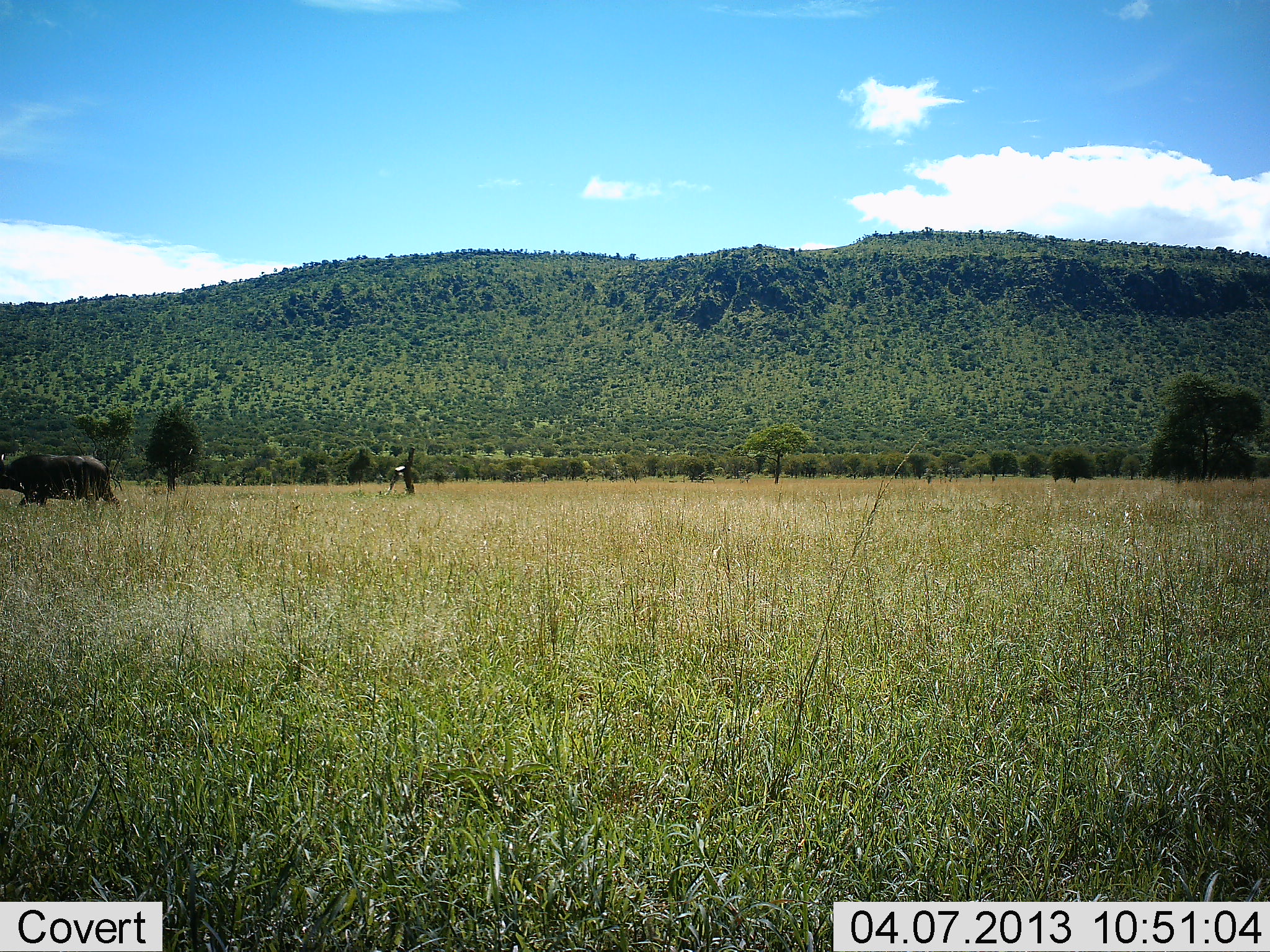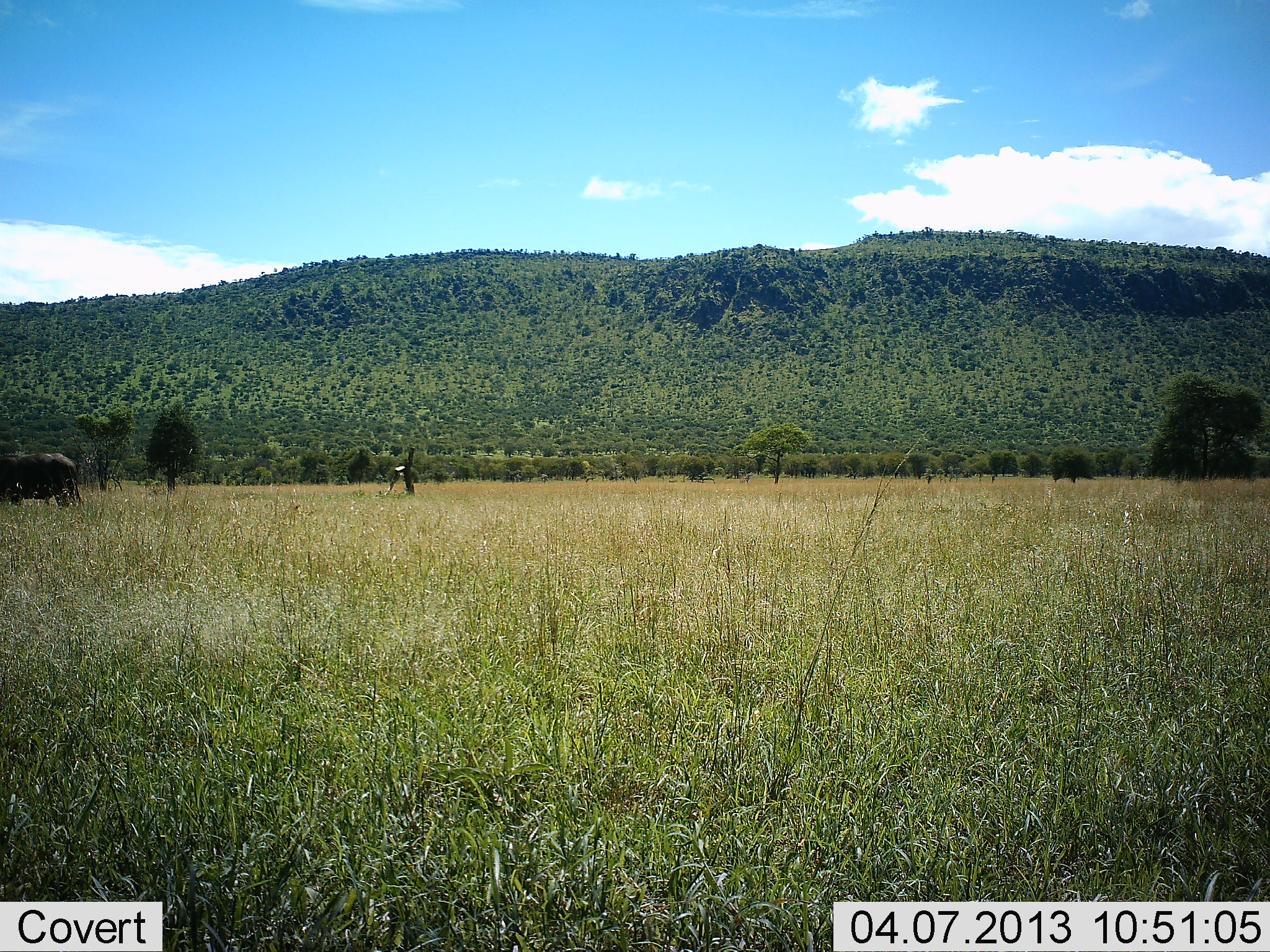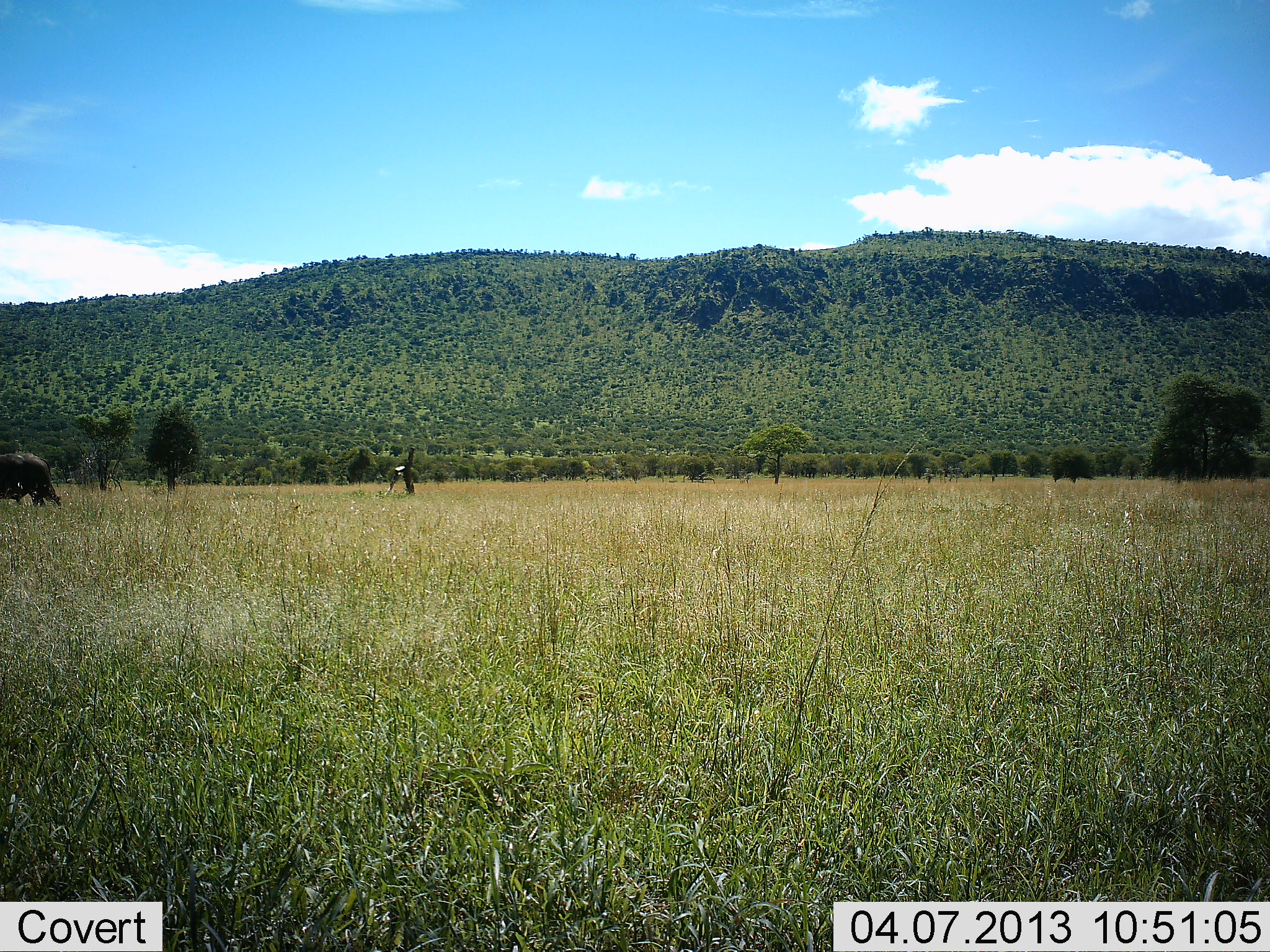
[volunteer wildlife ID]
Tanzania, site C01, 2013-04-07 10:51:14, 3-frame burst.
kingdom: Animalia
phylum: Chordata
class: Mammalia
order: Artiodactyla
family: Bovidae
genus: Syncerus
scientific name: Syncerus caffer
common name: cape buffalo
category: buffalo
Buffalo (cape buffalo) (Syncerus caffer), count 1. Behavior (volunteer vote fractions): standing 11%, resting 0%, moving 89%, interacting 0%. Young present (vote fraction): 0%. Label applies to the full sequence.